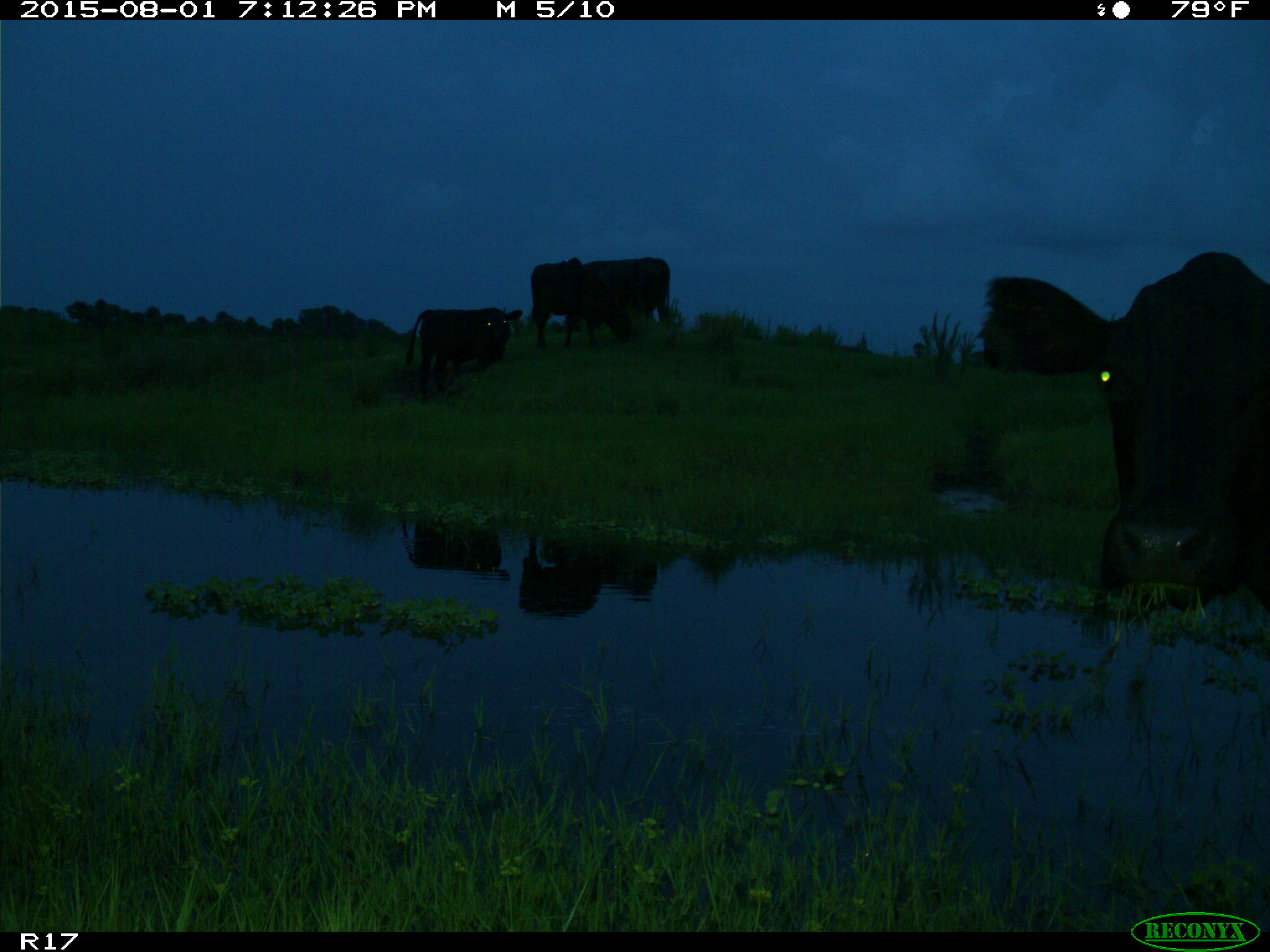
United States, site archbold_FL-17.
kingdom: Animalia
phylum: Chordata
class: Mammalia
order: Artiodactyla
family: Bovidae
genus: Bos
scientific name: Bos taurus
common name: domestic cow